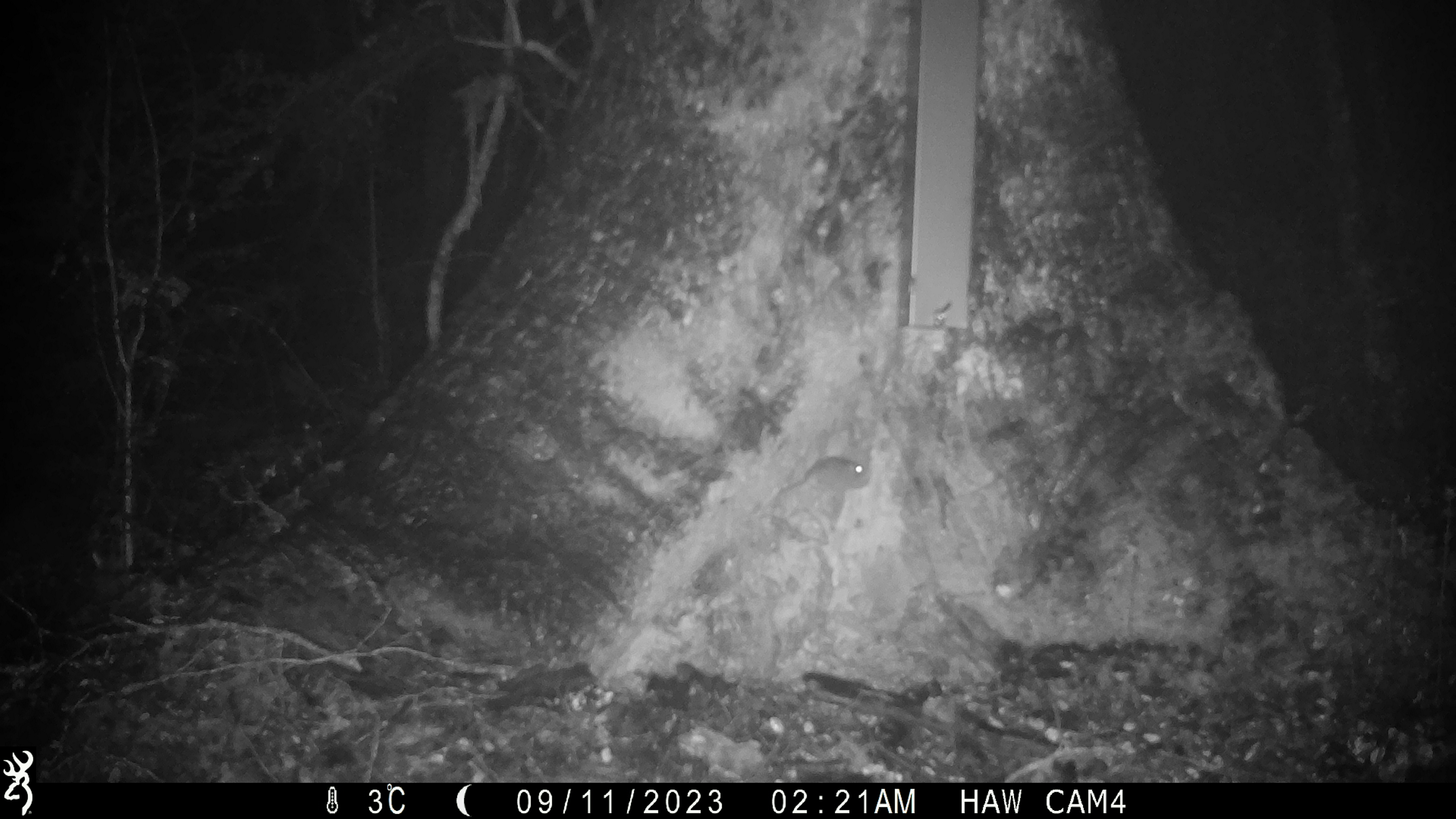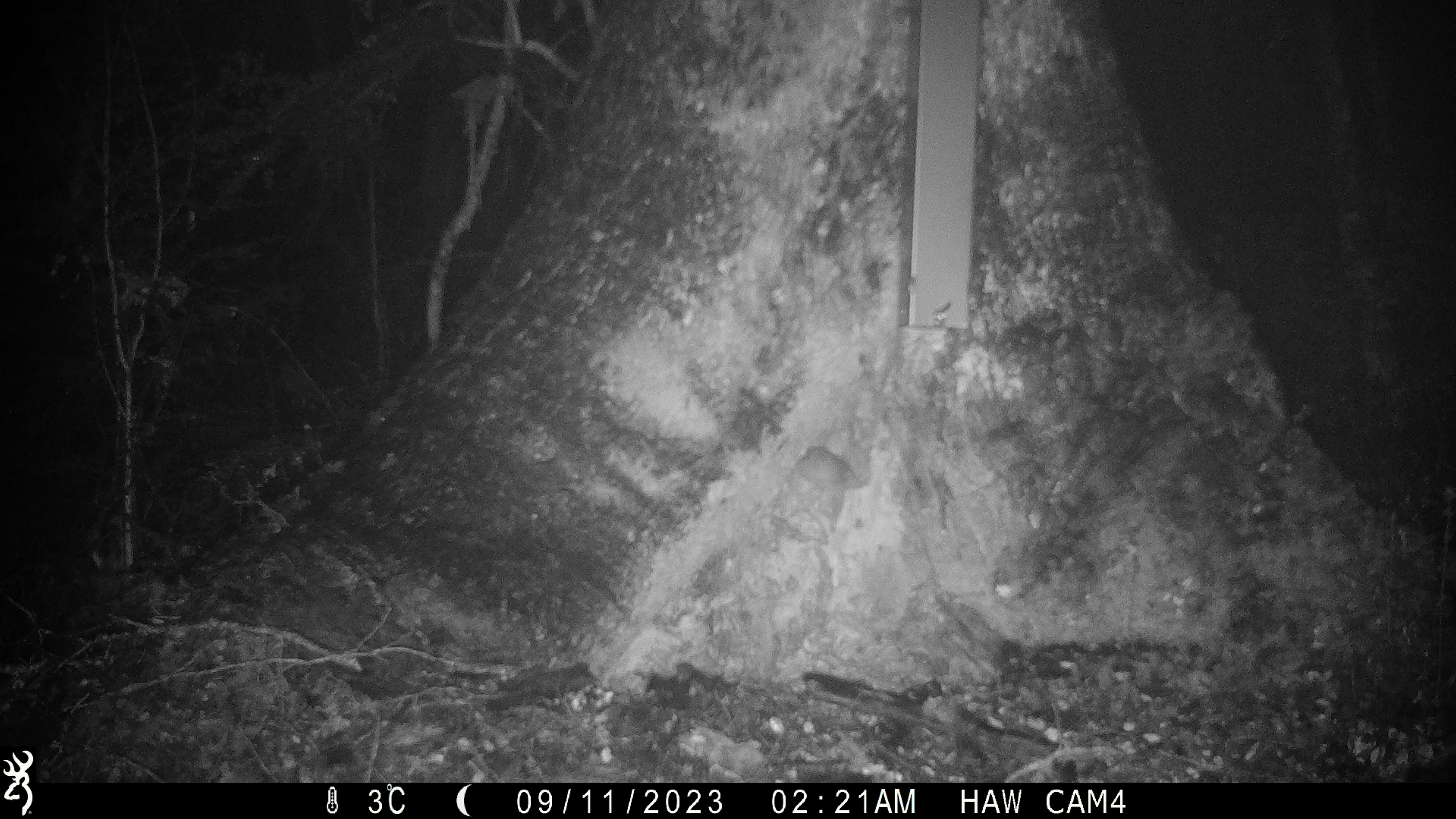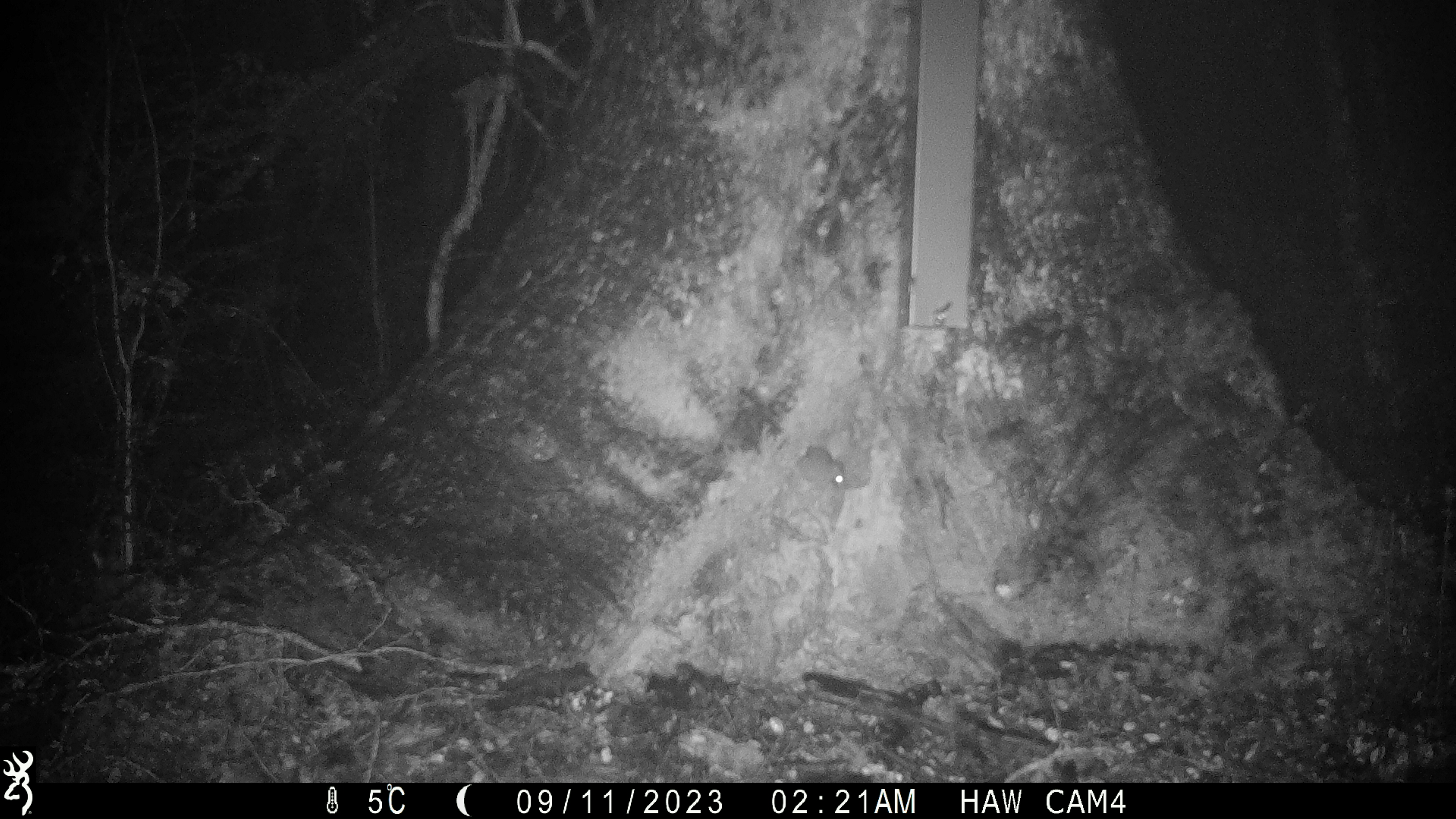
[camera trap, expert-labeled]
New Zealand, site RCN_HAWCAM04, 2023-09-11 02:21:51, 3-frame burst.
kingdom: Animalia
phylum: Chordata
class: Mammalia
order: Rodentia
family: Muridae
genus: Mus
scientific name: Mus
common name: mouse